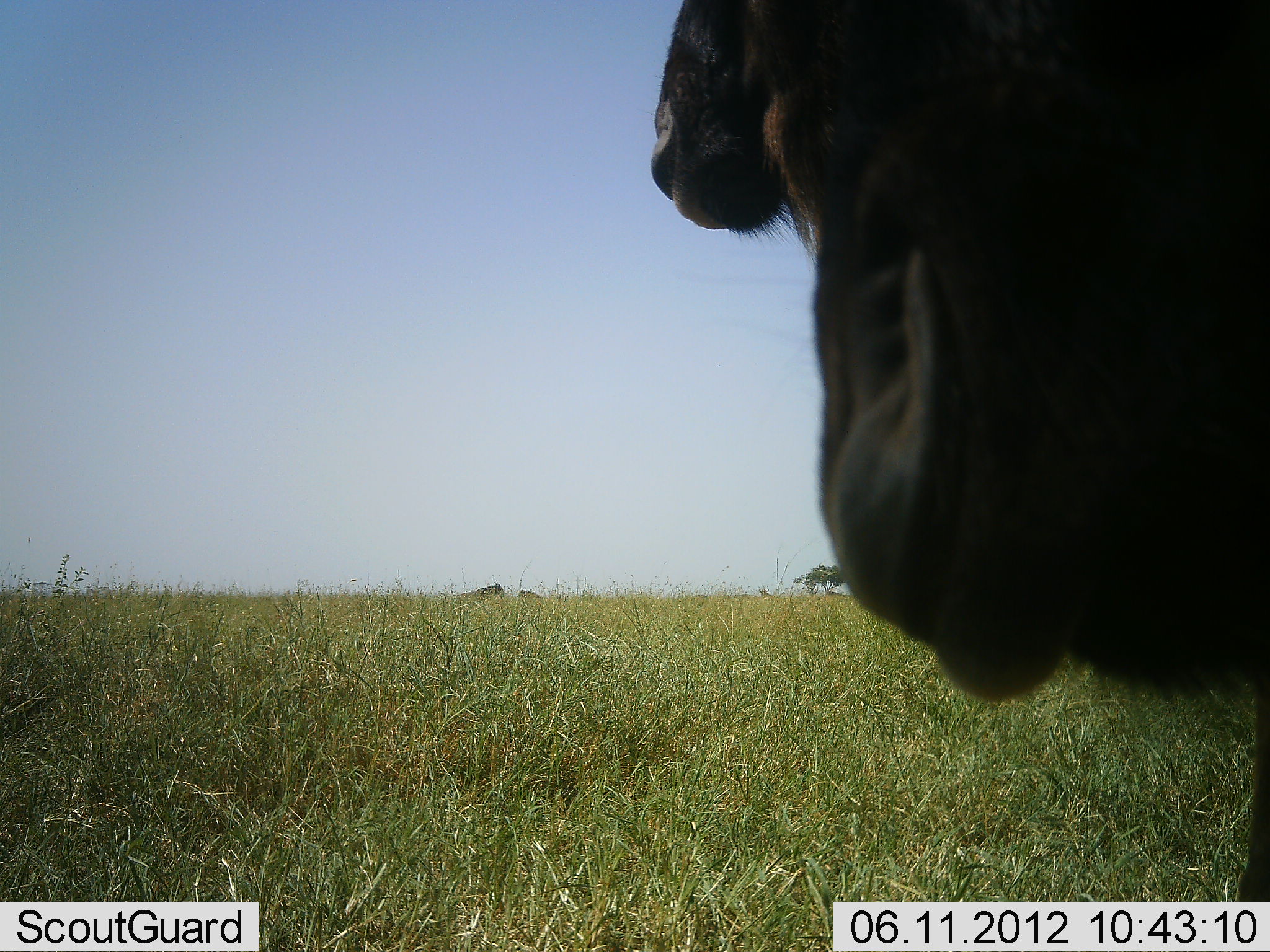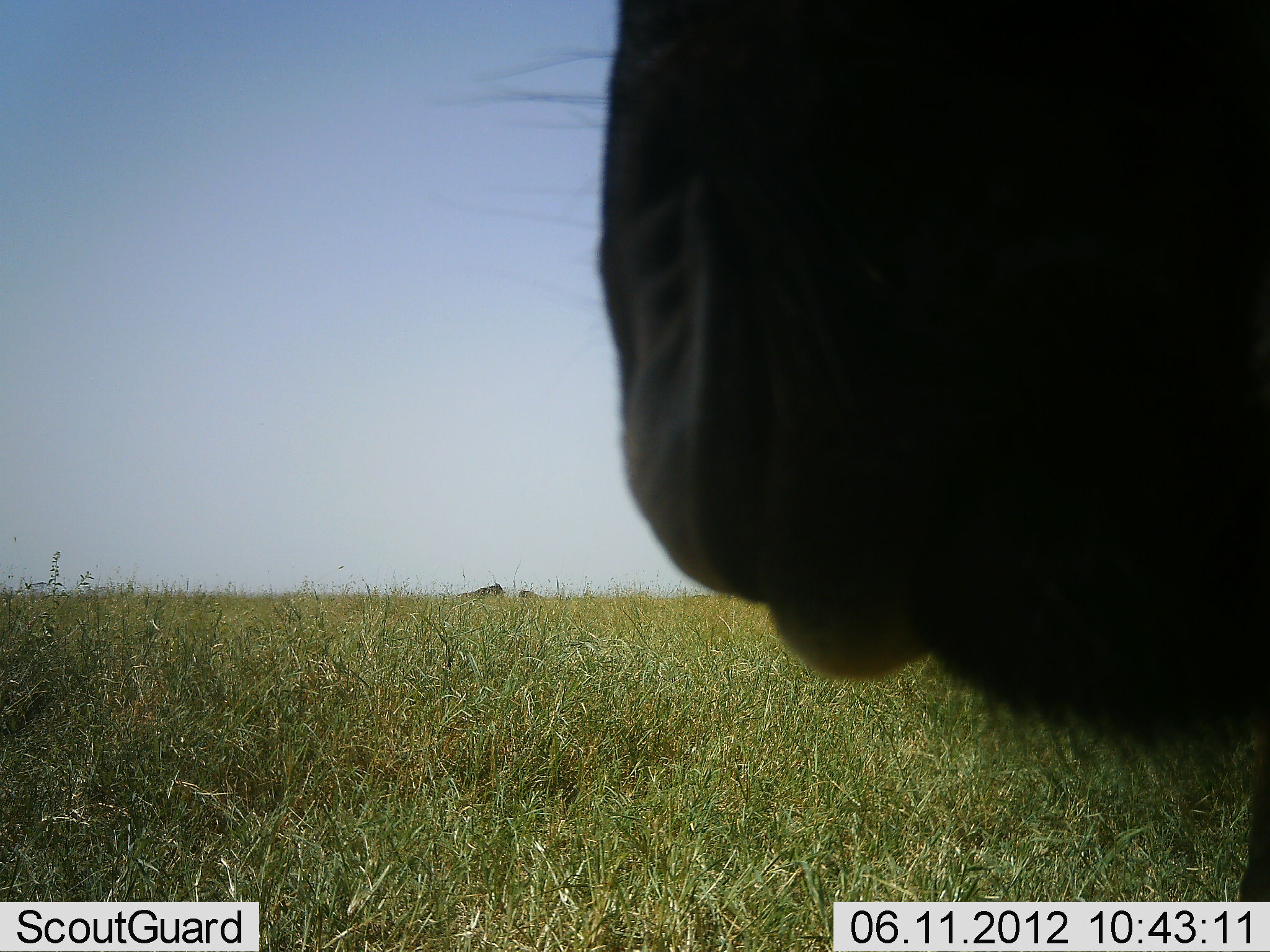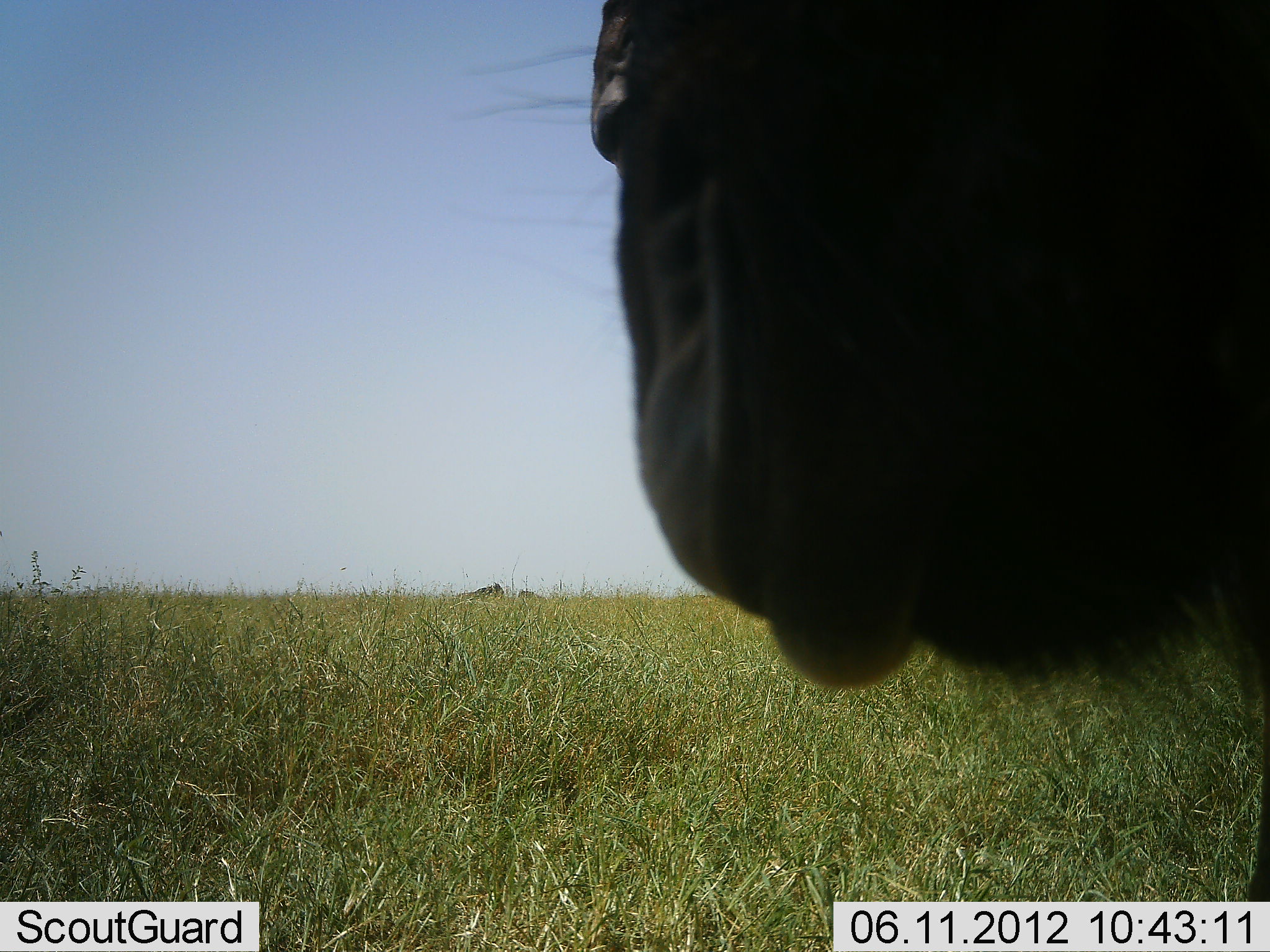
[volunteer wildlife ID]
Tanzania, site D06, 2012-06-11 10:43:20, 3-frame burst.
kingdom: Animalia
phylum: Chordata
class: Mammalia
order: Artiodactyla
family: Bovidae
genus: Connochaetes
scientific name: Connochaetes taurinus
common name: blue wildebeest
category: wildebeest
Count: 2.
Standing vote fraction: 100%.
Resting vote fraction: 10%.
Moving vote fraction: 0%.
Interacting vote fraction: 0%.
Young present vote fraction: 0%.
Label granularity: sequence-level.